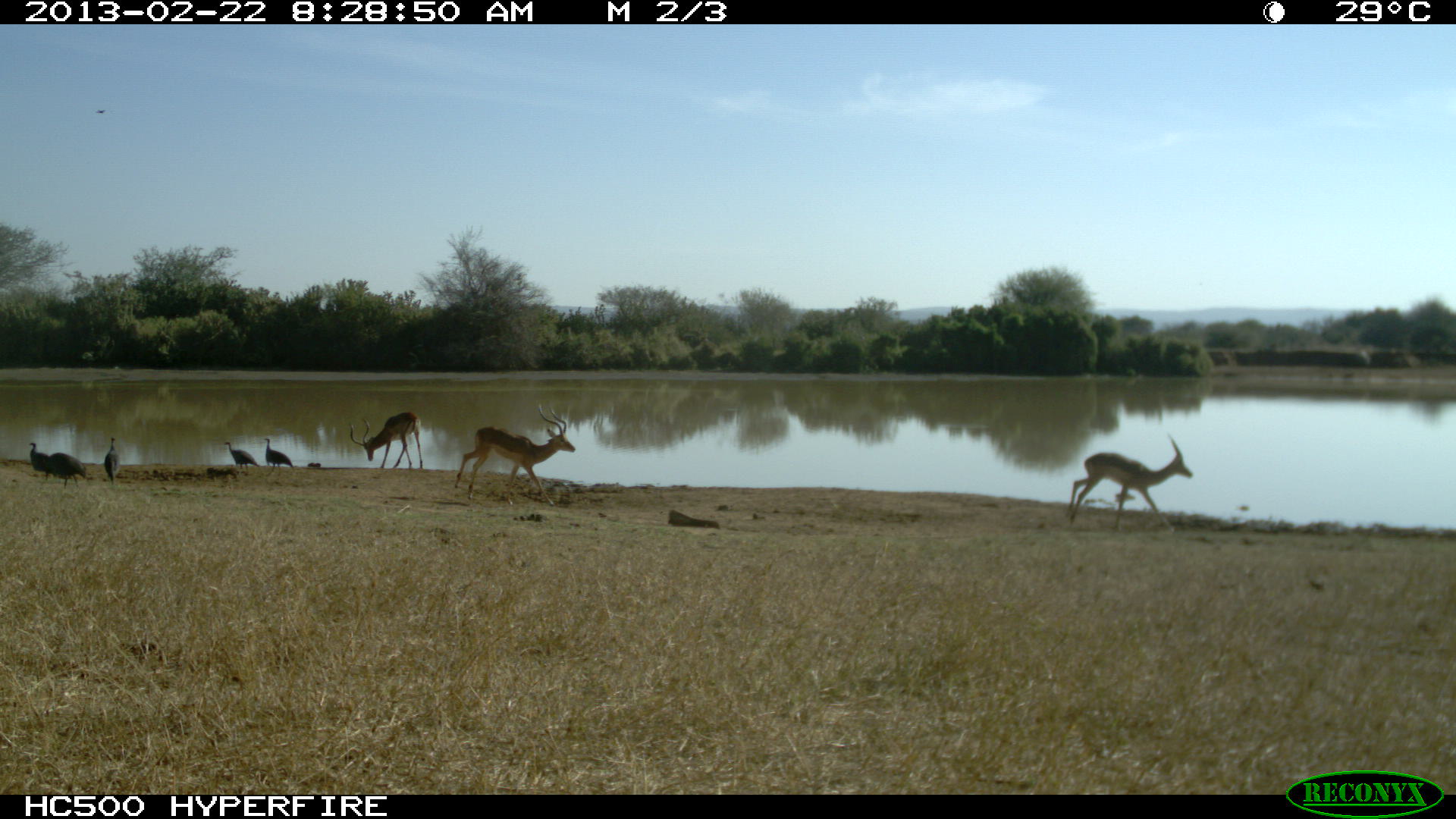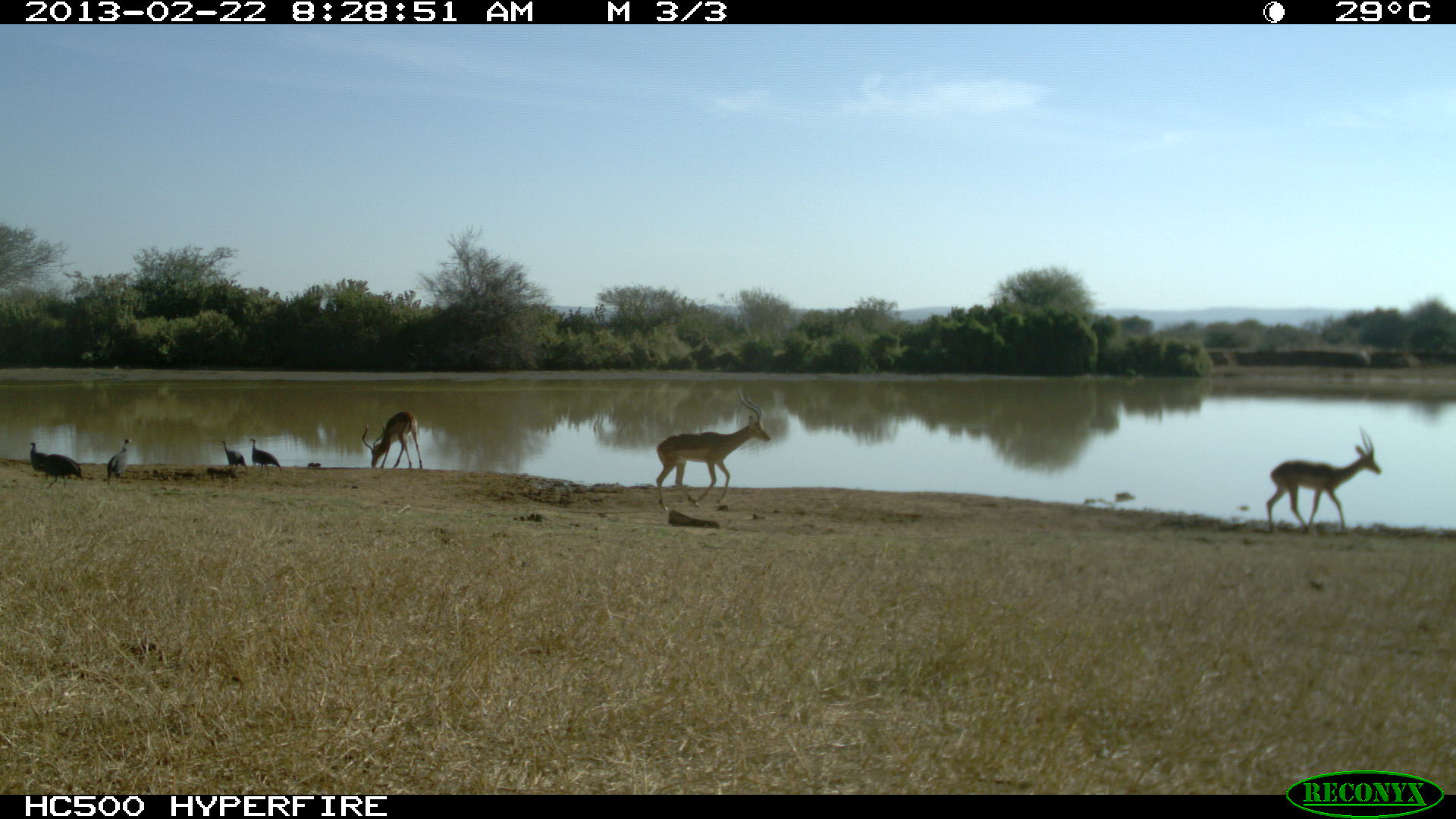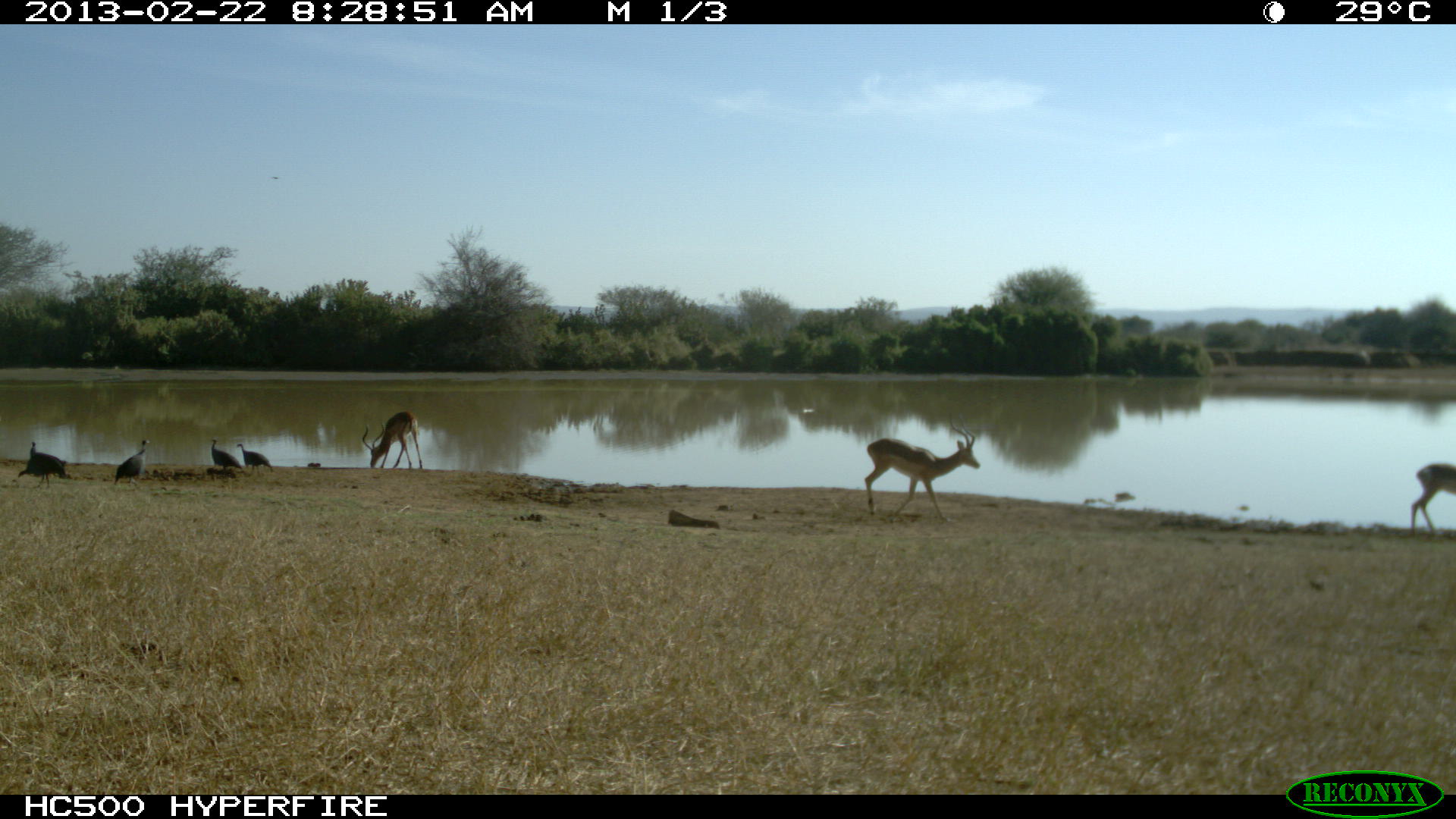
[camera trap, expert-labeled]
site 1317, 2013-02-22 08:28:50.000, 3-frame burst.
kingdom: Animalia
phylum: Chordata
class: Mammalia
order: Artiodactyla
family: Bovidae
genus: Aepyceros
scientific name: Aepyceros melampus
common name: impala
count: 3